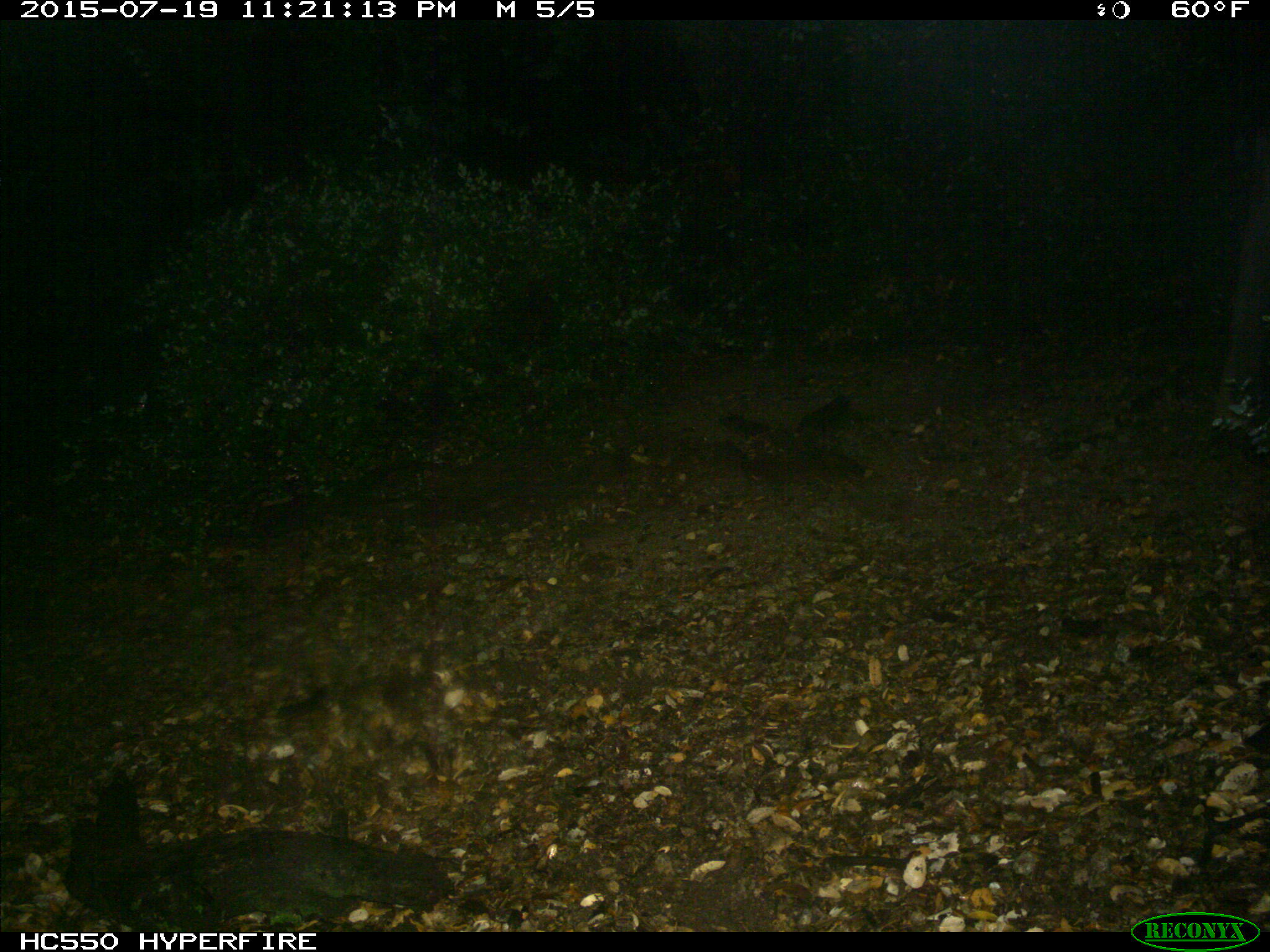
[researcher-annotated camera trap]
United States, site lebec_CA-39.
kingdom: Animalia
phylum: Chordata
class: Mammalia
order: Artiodactyla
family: Cervidae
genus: Cervus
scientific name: Cervus canadensis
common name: elk